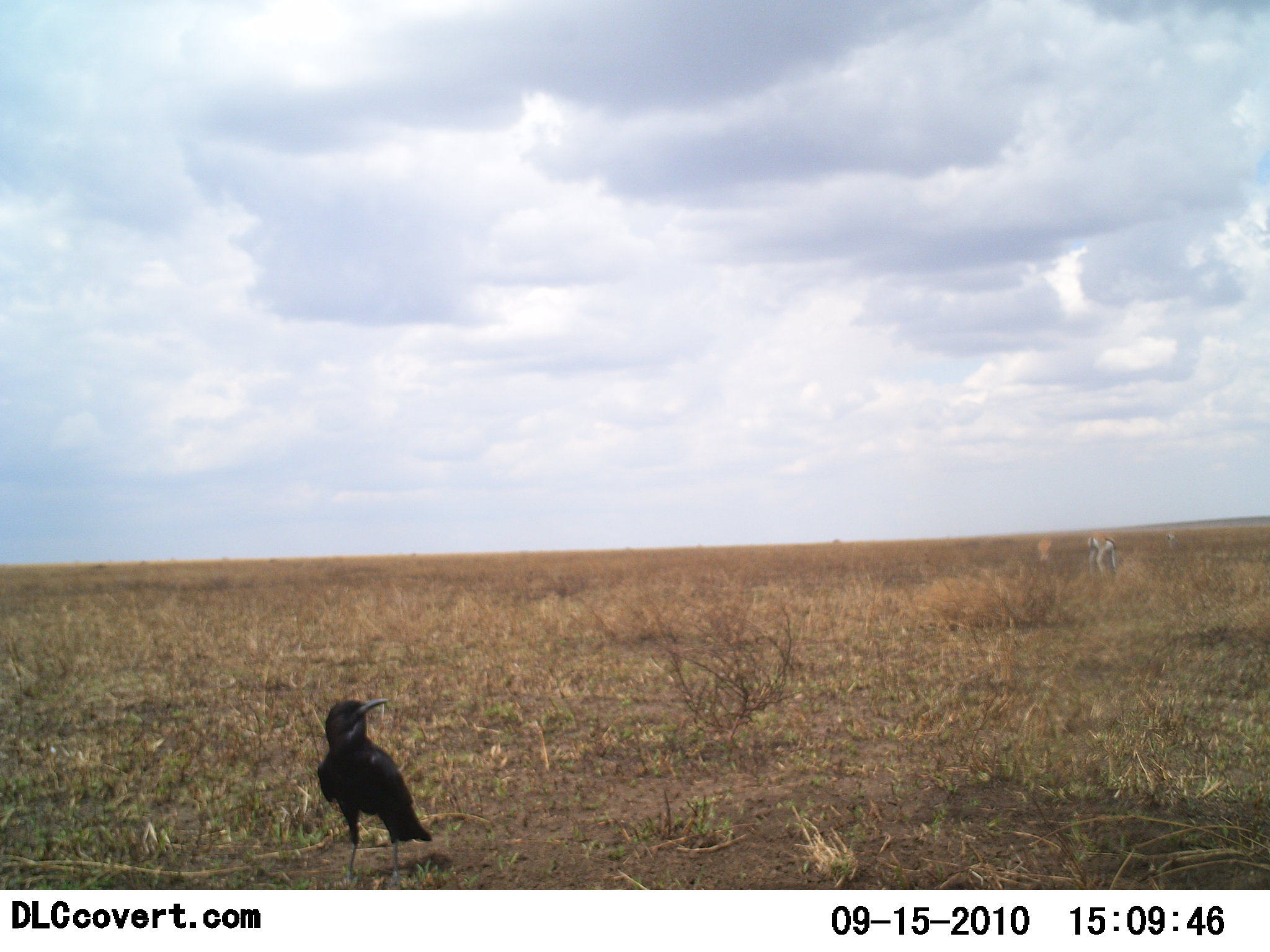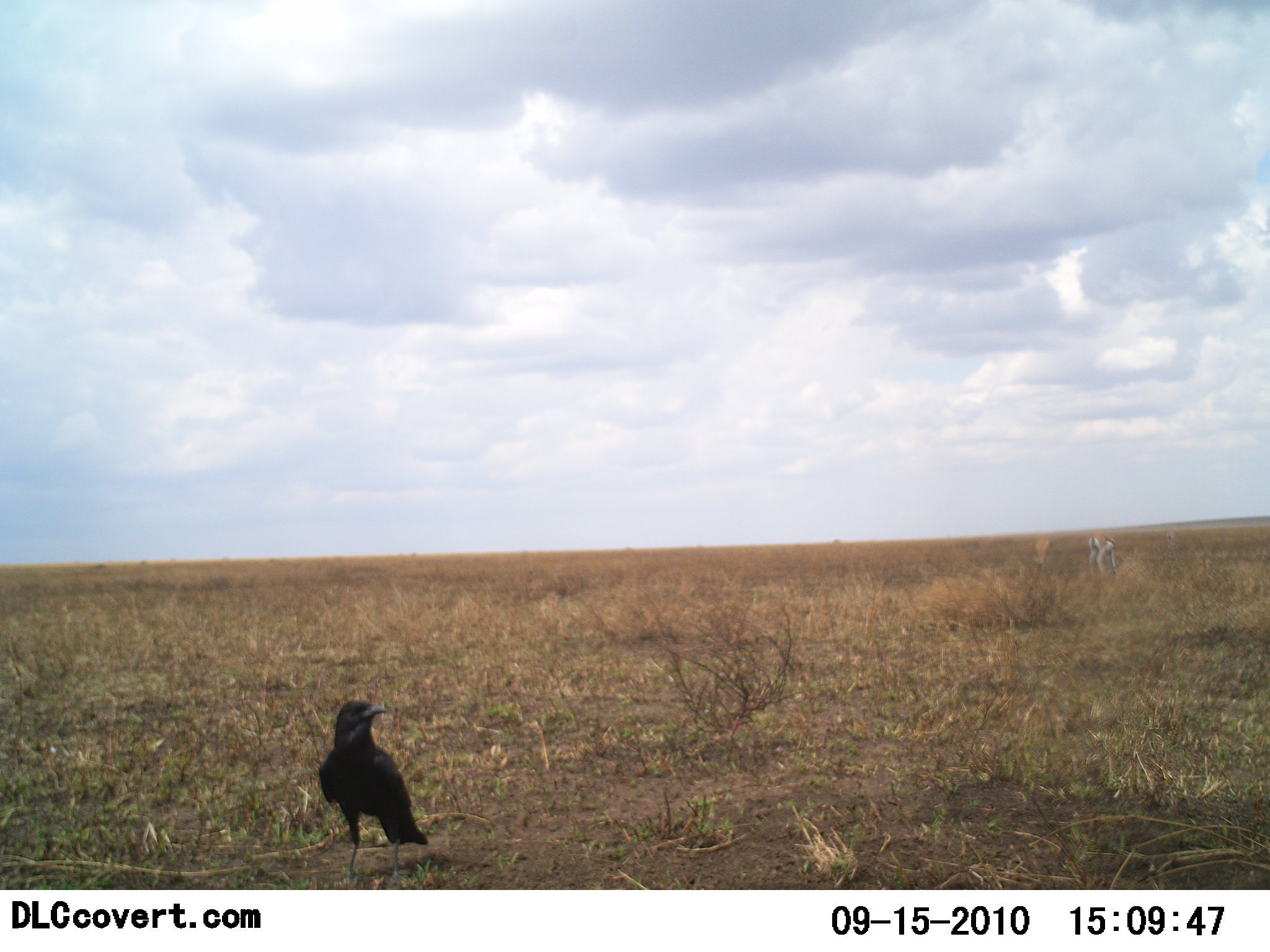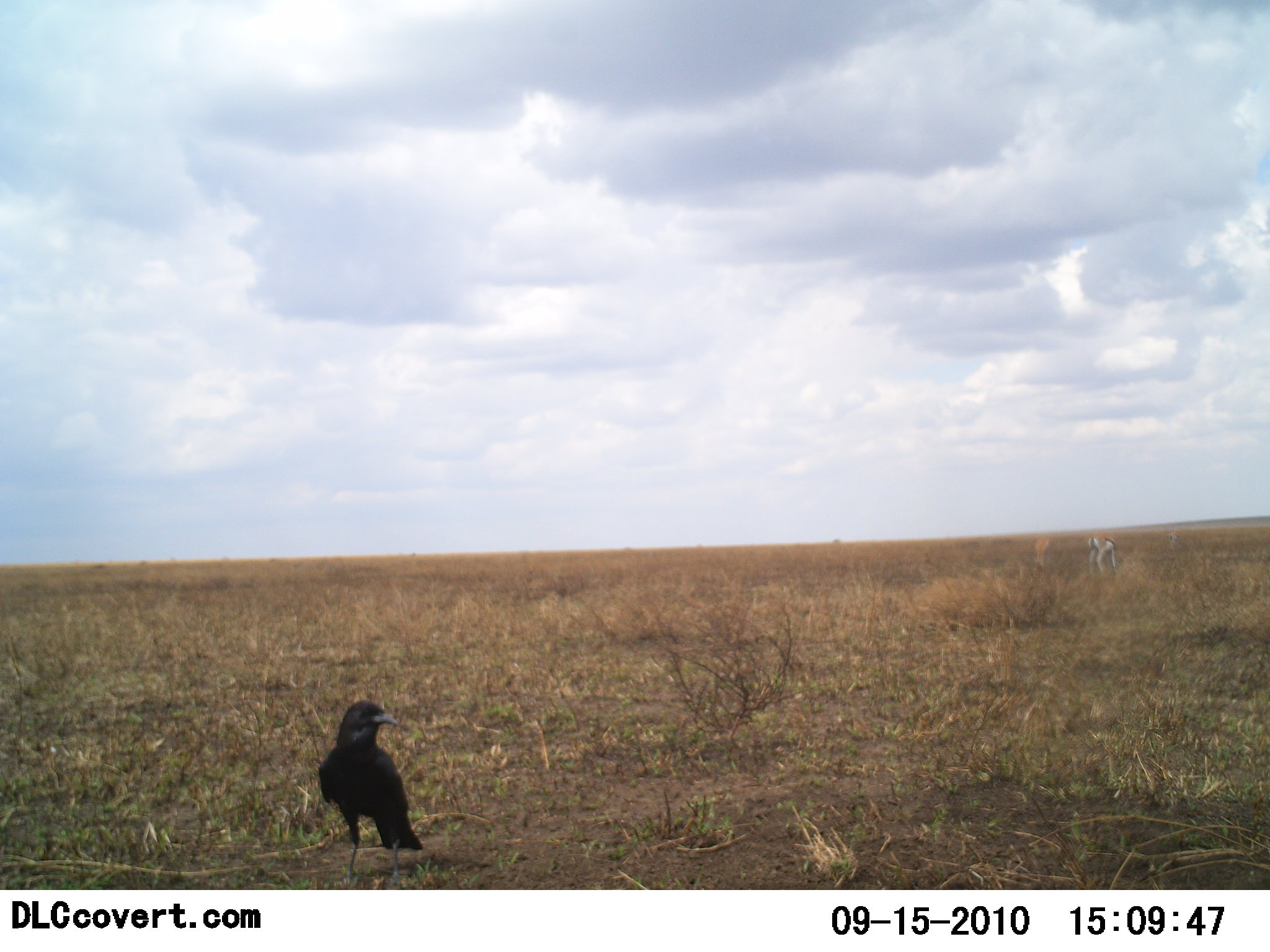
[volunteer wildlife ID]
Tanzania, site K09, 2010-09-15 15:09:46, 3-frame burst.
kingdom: Animalia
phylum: Chordata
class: Aves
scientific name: Aves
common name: bird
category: otherbird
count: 1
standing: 100%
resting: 0%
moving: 7%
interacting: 0%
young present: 0%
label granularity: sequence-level